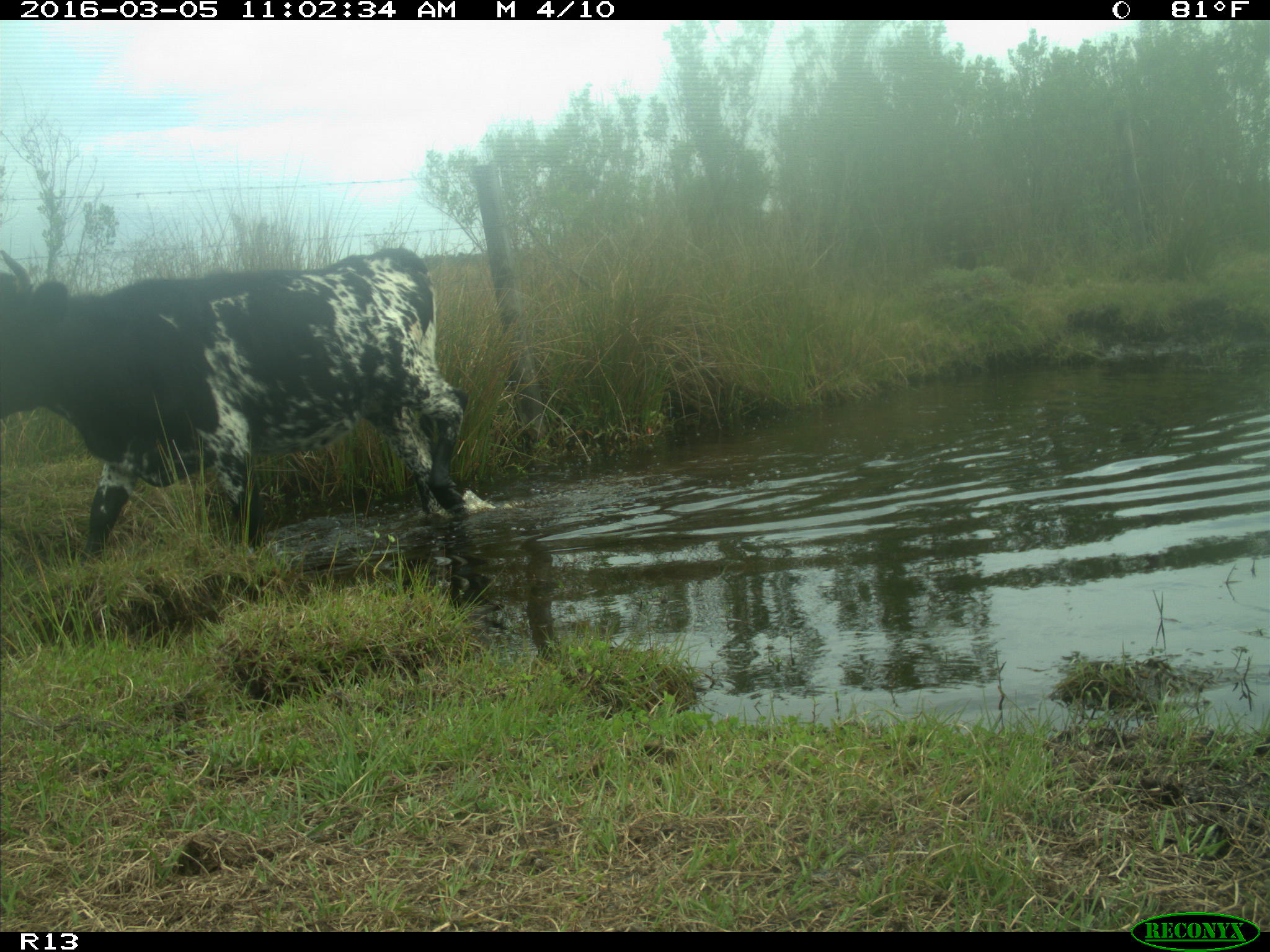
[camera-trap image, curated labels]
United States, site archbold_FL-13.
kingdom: Animalia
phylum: Chordata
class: Mammalia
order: Artiodactyla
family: Bovidae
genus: Bos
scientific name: Bos taurus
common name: domestic cow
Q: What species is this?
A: Bos taurus (domestic cow).